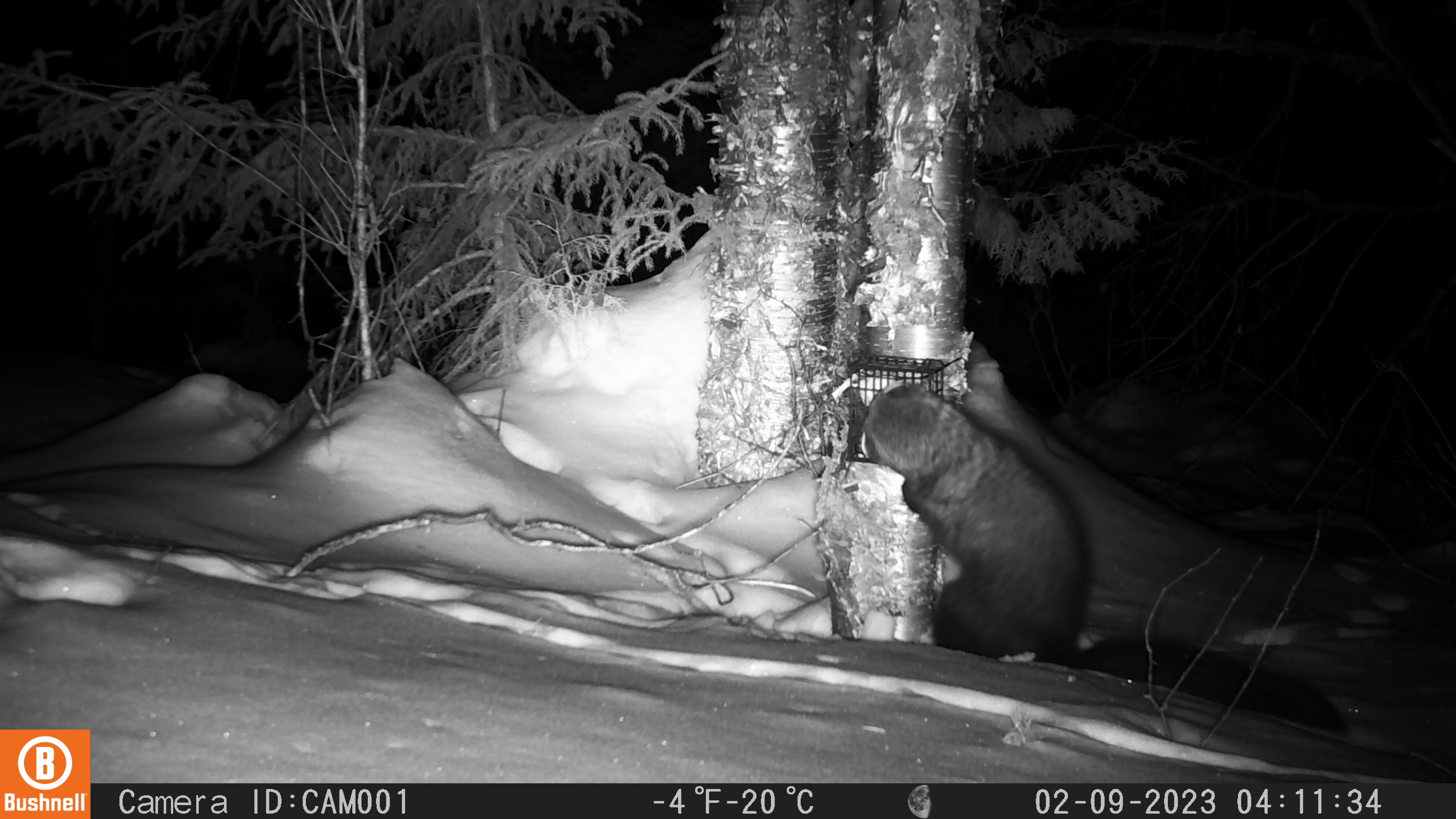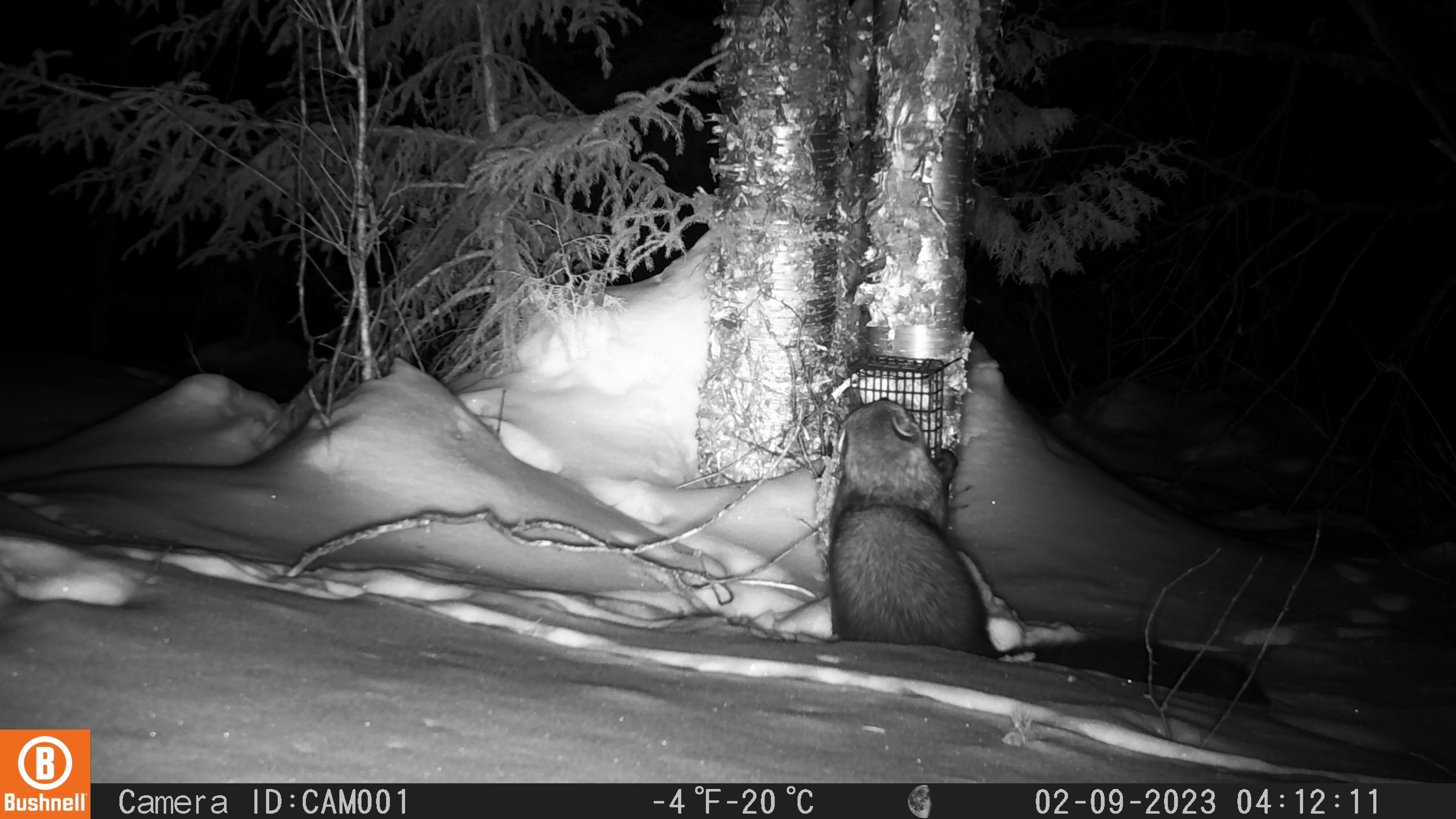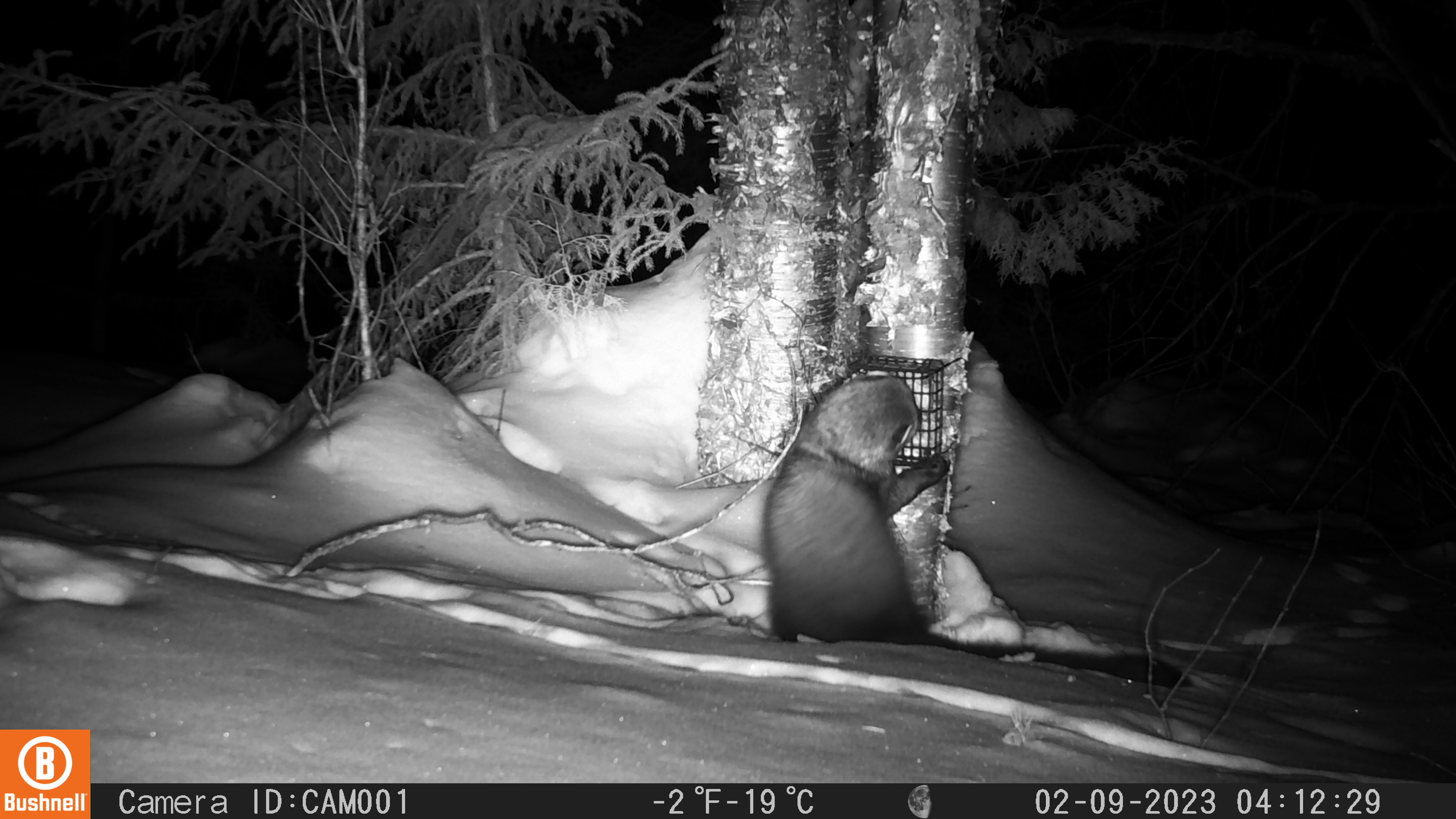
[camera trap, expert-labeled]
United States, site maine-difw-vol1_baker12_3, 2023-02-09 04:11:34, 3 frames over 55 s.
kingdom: Animalia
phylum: Chordata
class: Mammalia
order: Carnivora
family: Mustelidae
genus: Pekania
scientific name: Pekania pennanti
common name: fisher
Fisher (Pekania pennanti).